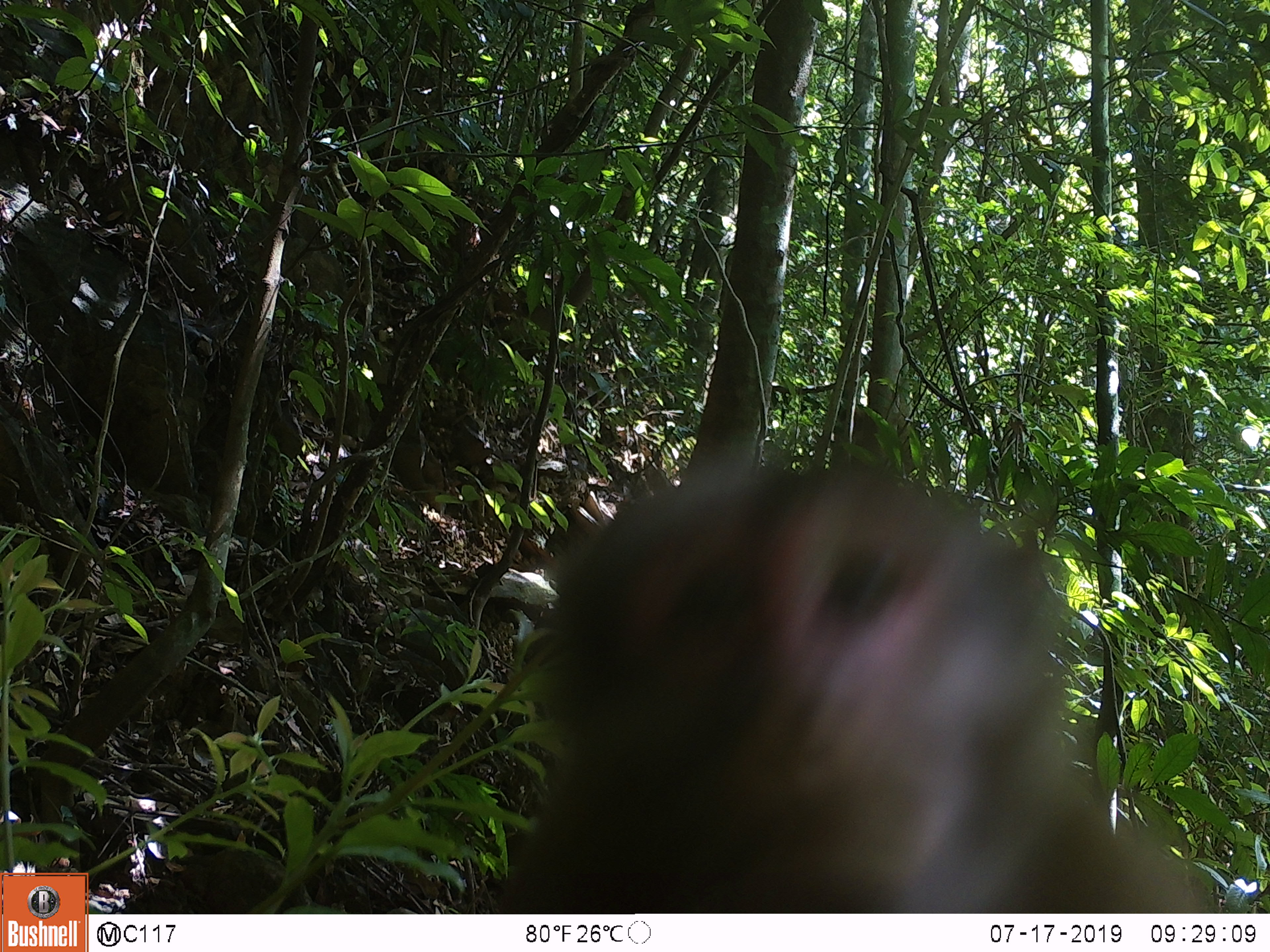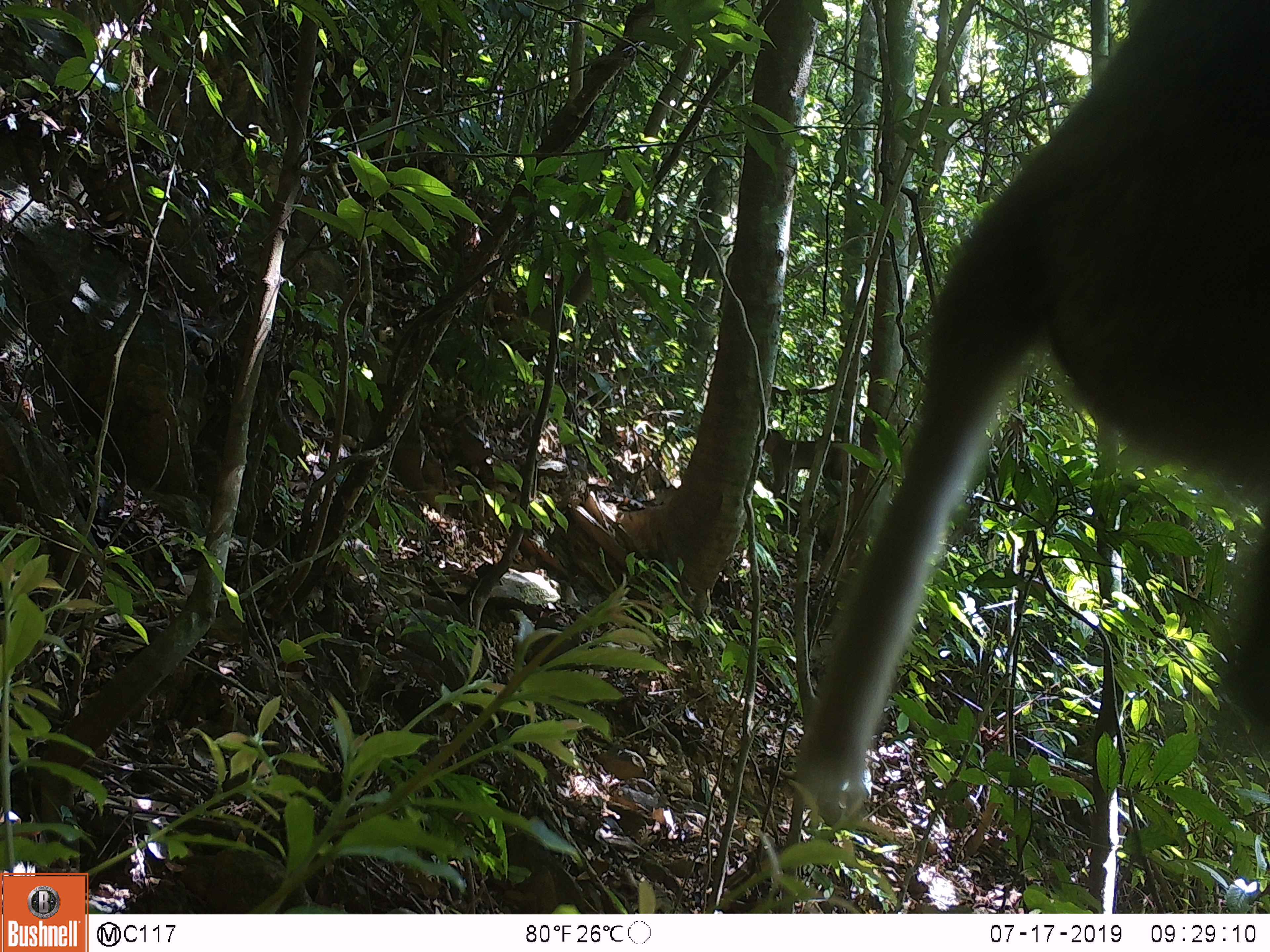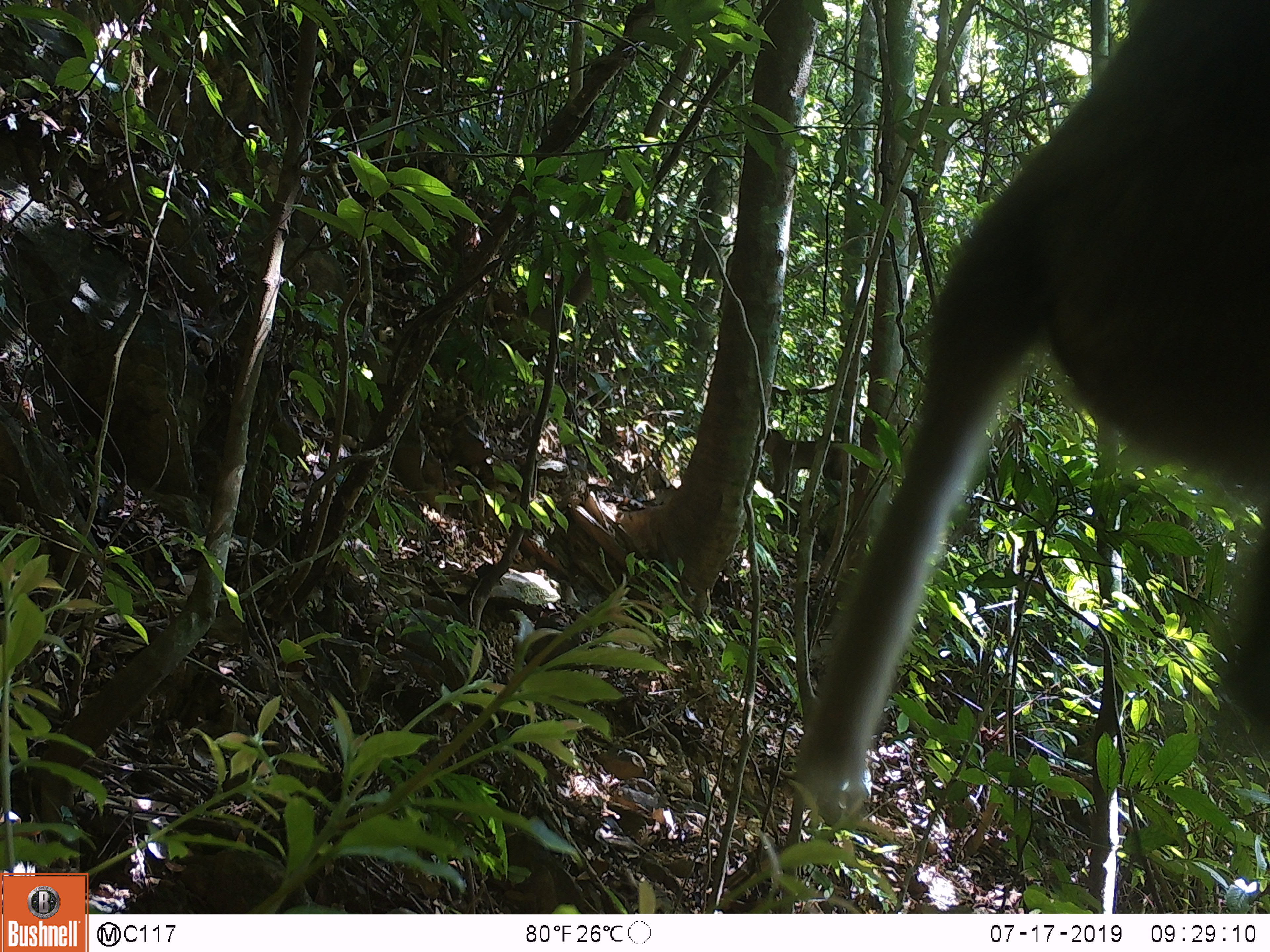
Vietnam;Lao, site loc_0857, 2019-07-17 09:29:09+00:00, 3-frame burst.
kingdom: Animalia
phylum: Chordata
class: Mammalia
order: Primates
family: Cercopithecidae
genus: Macaca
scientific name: Macaca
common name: macaque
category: macaque not stump tailed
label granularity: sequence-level